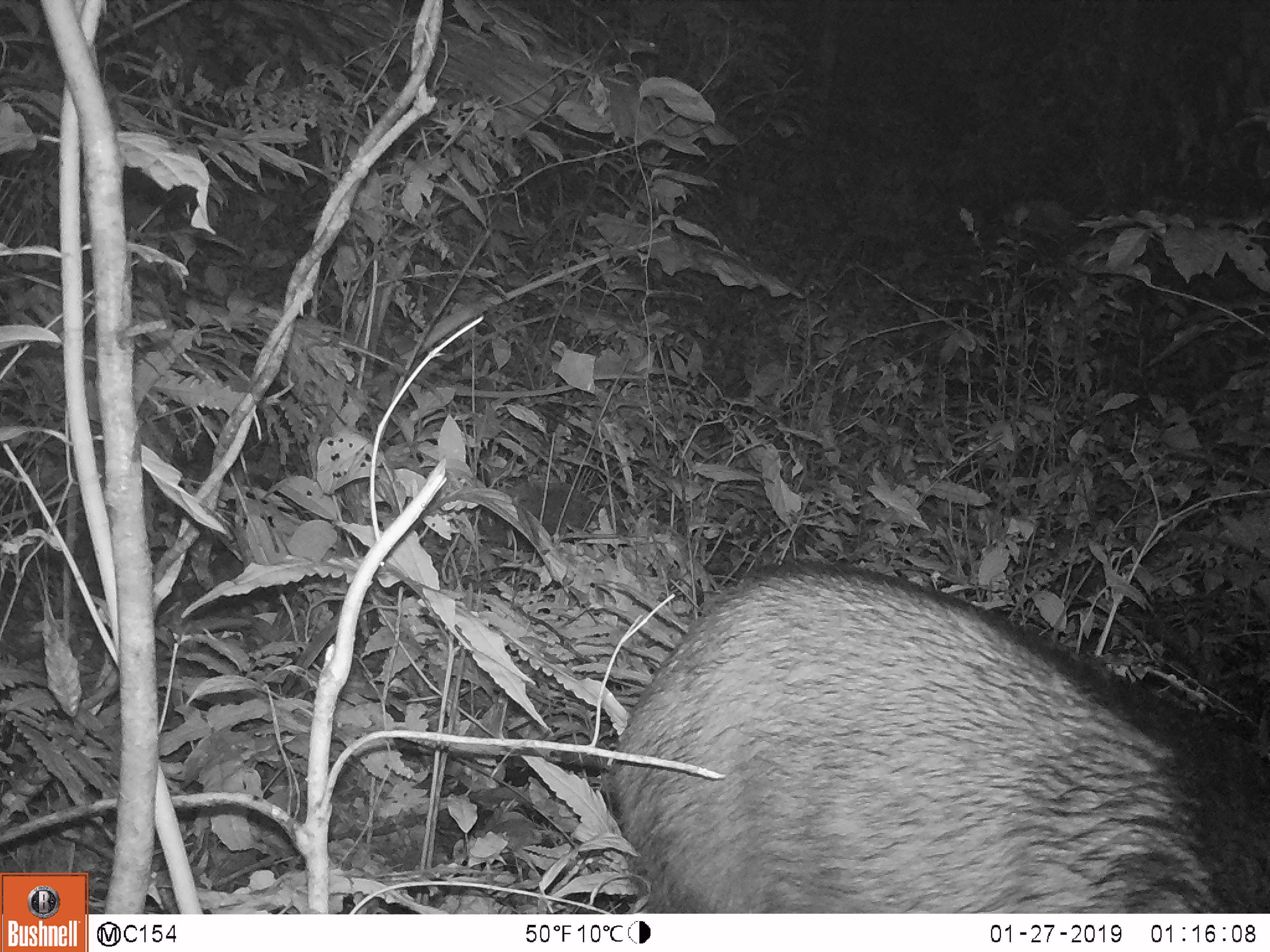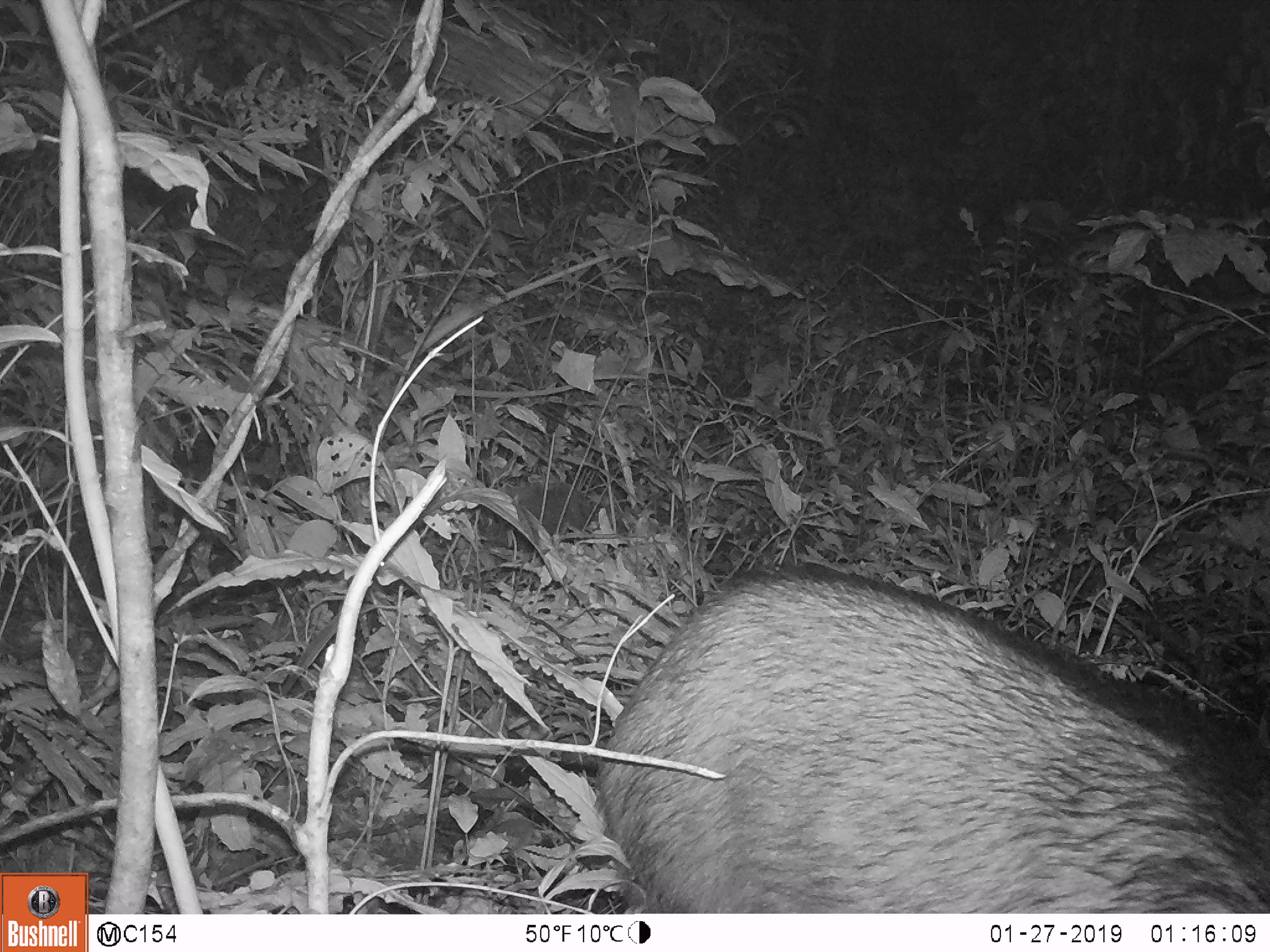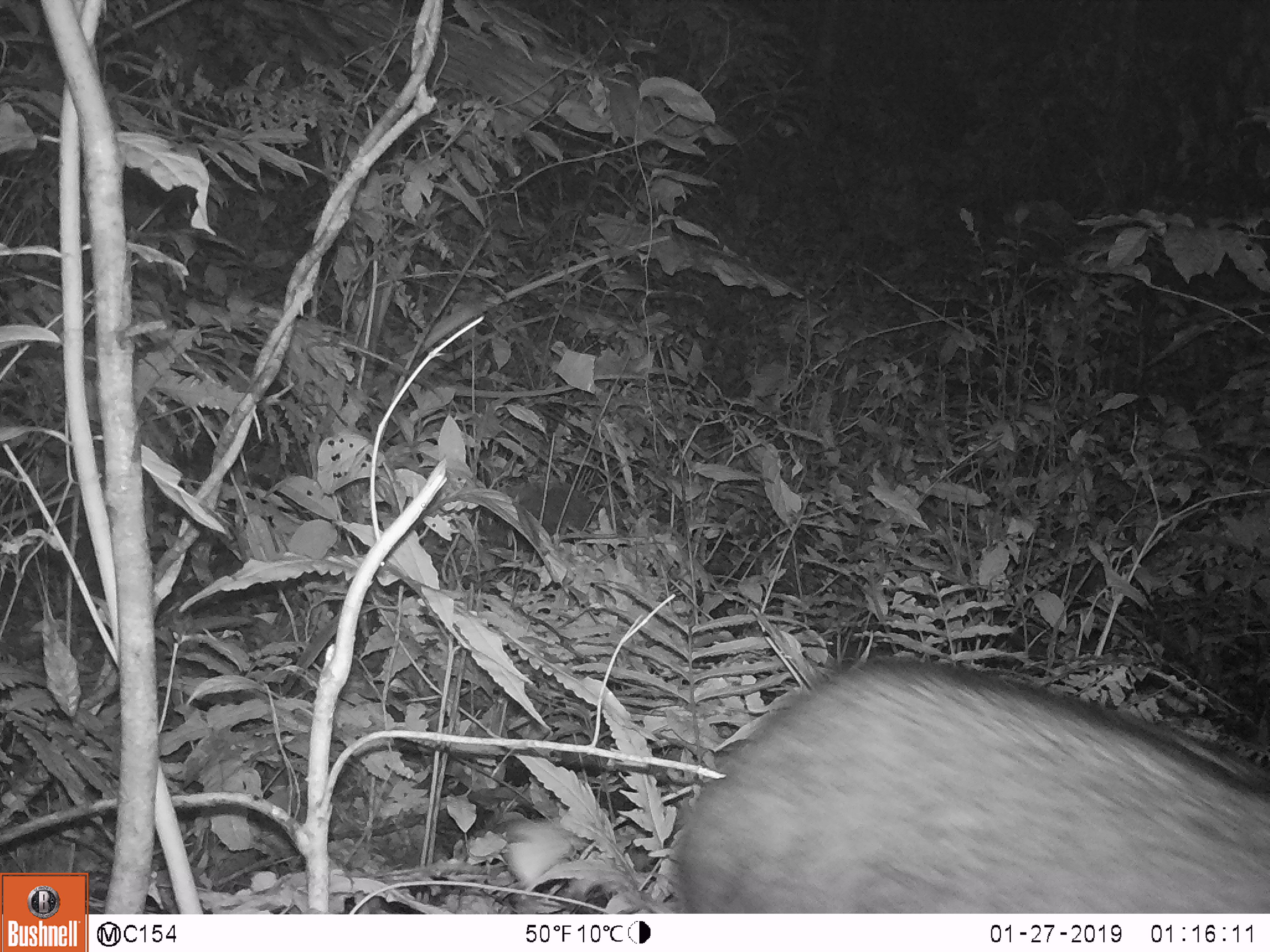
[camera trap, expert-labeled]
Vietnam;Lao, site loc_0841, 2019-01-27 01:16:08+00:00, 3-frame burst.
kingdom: Animalia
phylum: Chordata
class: Mammalia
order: Artiodactyla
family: Bovidae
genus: Capricornis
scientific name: Capricornis sumatraensis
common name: chinese serow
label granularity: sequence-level